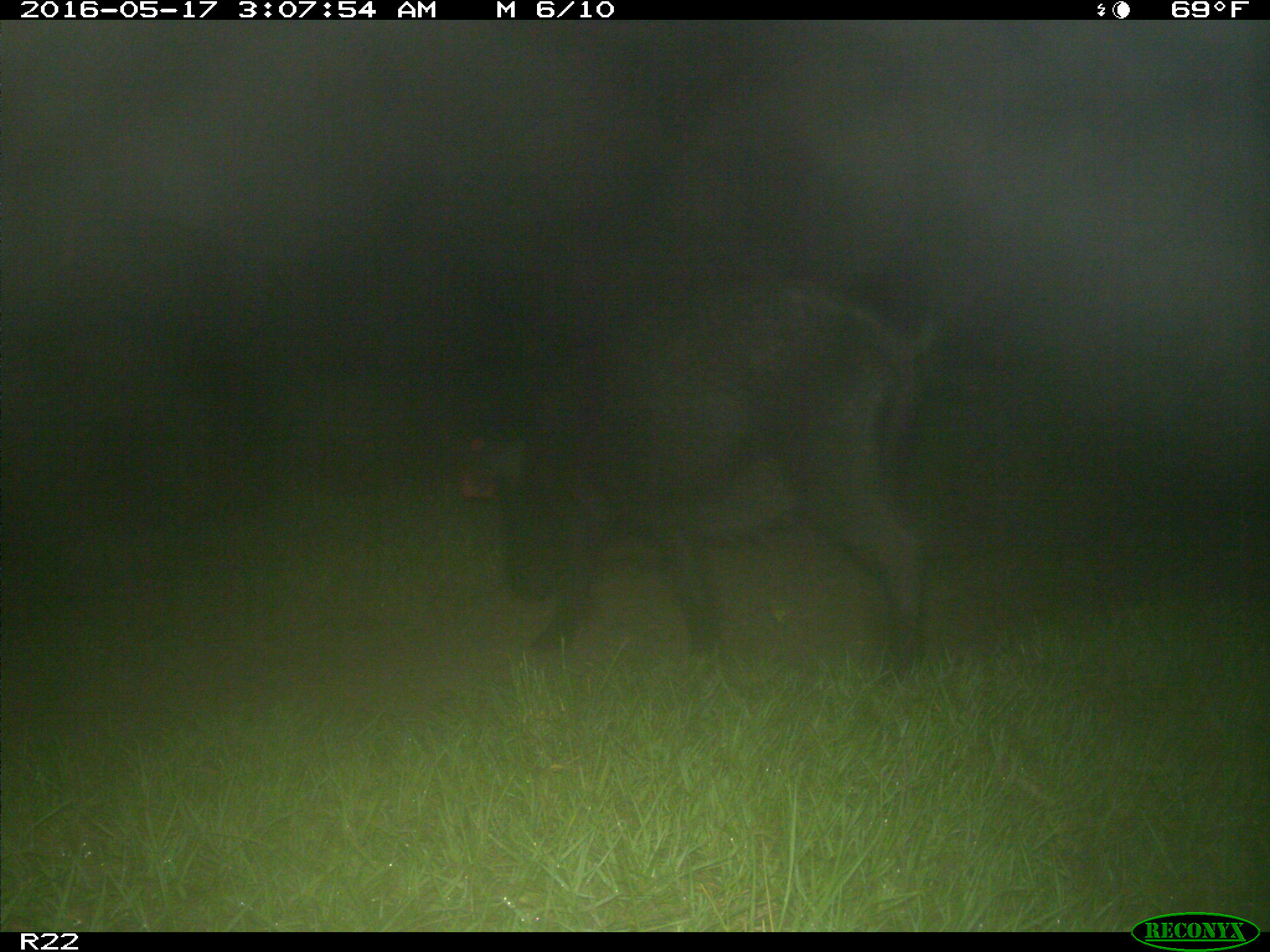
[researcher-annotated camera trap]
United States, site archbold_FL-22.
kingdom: Animalia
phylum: Chordata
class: Mammalia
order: Artiodactyla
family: Suidae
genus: Sus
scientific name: Sus scrofa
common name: wild boar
Sus scrofa (wild boar).